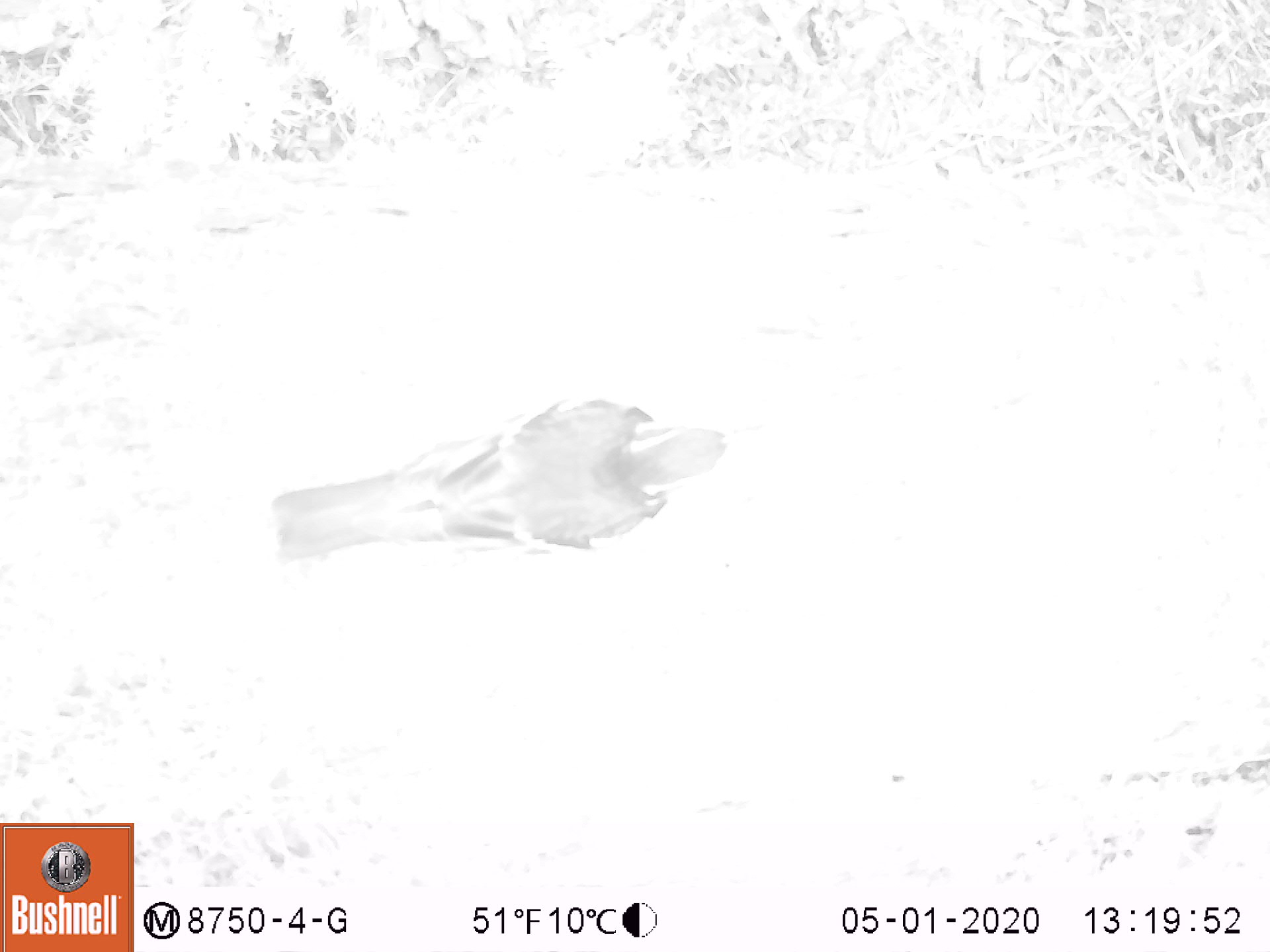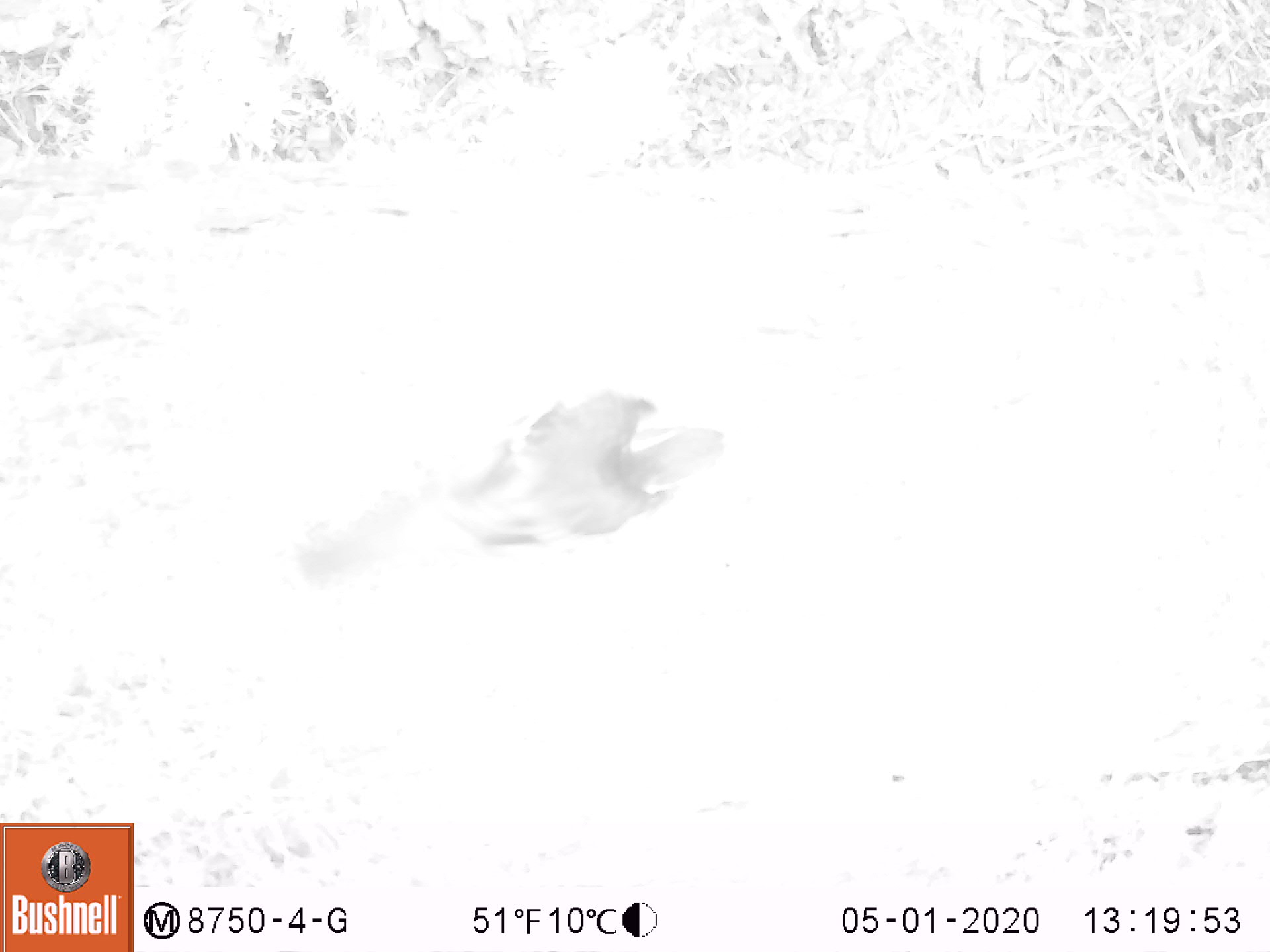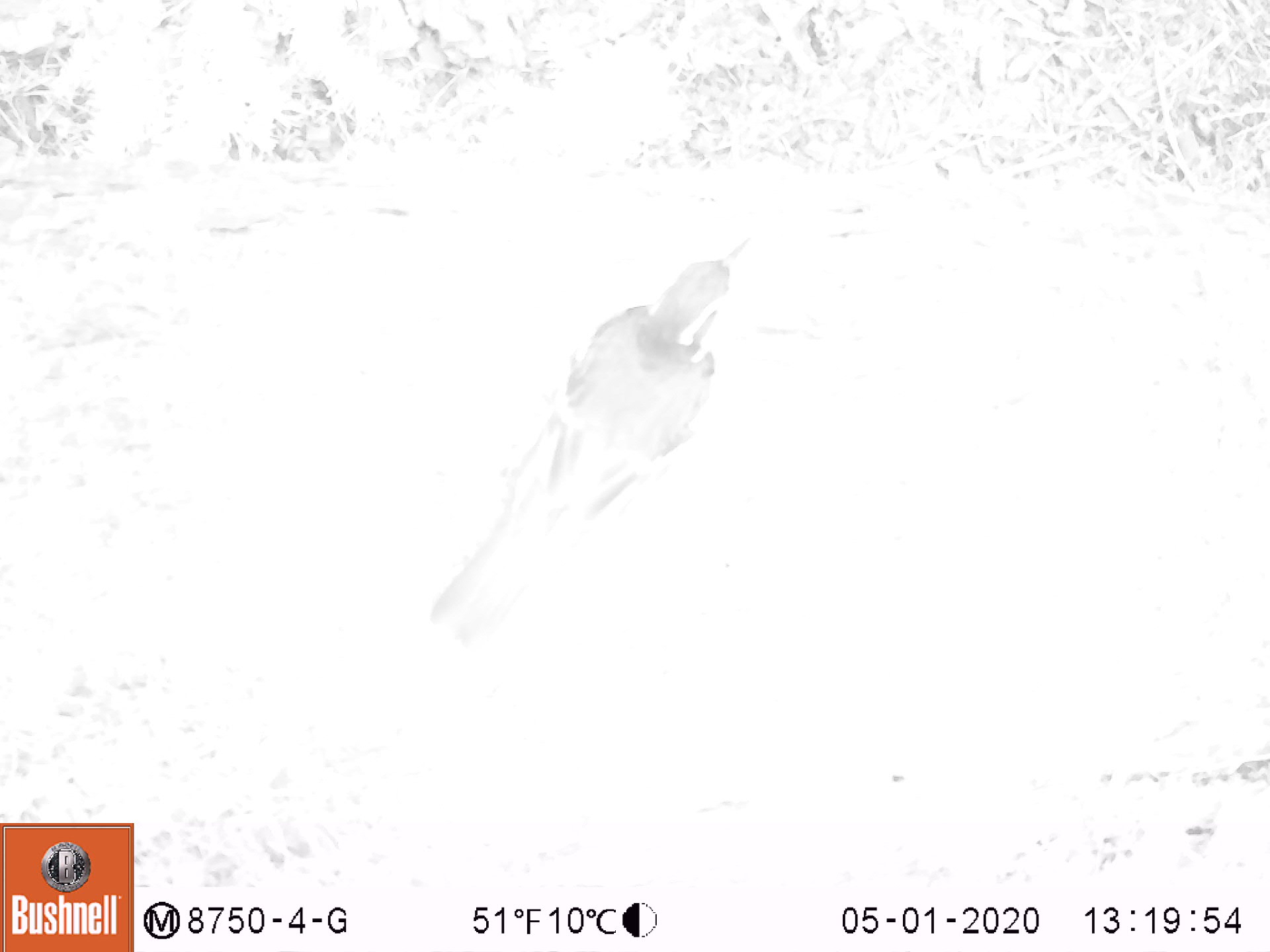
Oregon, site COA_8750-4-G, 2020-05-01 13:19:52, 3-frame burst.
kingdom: Animalia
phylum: Chordata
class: Aves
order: Passeriformes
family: Turdidae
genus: Ixoreus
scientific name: Ixoreus naevius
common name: varied thrush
Varied thrush (Ixoreus naevius).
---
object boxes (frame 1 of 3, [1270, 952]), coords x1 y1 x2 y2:
varied thrush: 264 395 745 558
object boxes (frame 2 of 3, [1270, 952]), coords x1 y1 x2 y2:
varied thrush: 289 395 735 593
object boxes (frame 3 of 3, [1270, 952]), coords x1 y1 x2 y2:
varied thrush: 438 238 747 633